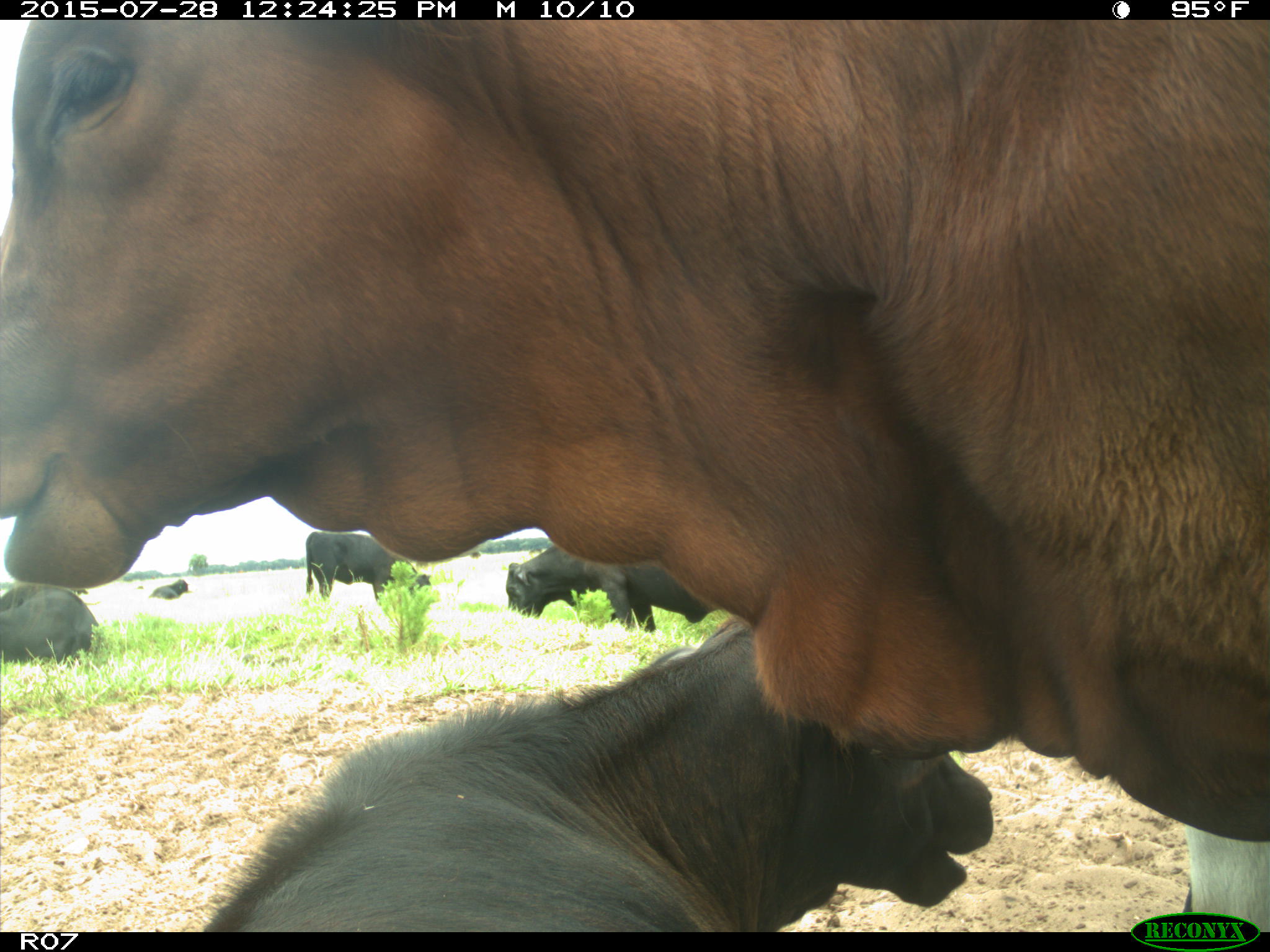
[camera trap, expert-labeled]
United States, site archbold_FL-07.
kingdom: Animalia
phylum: Chordata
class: Mammalia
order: Artiodactyla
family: Bovidae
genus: Bos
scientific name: Bos taurus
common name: domestic cow